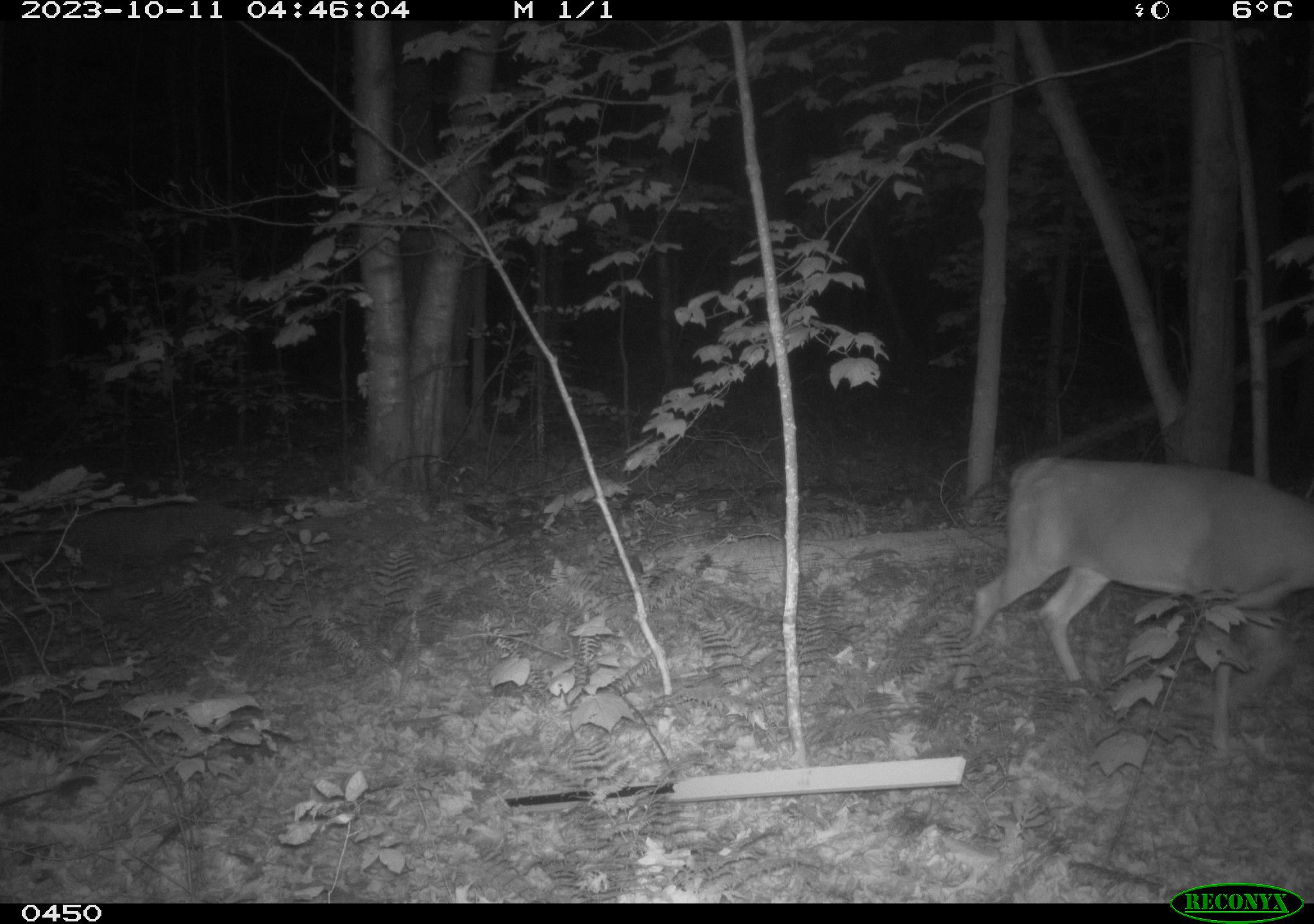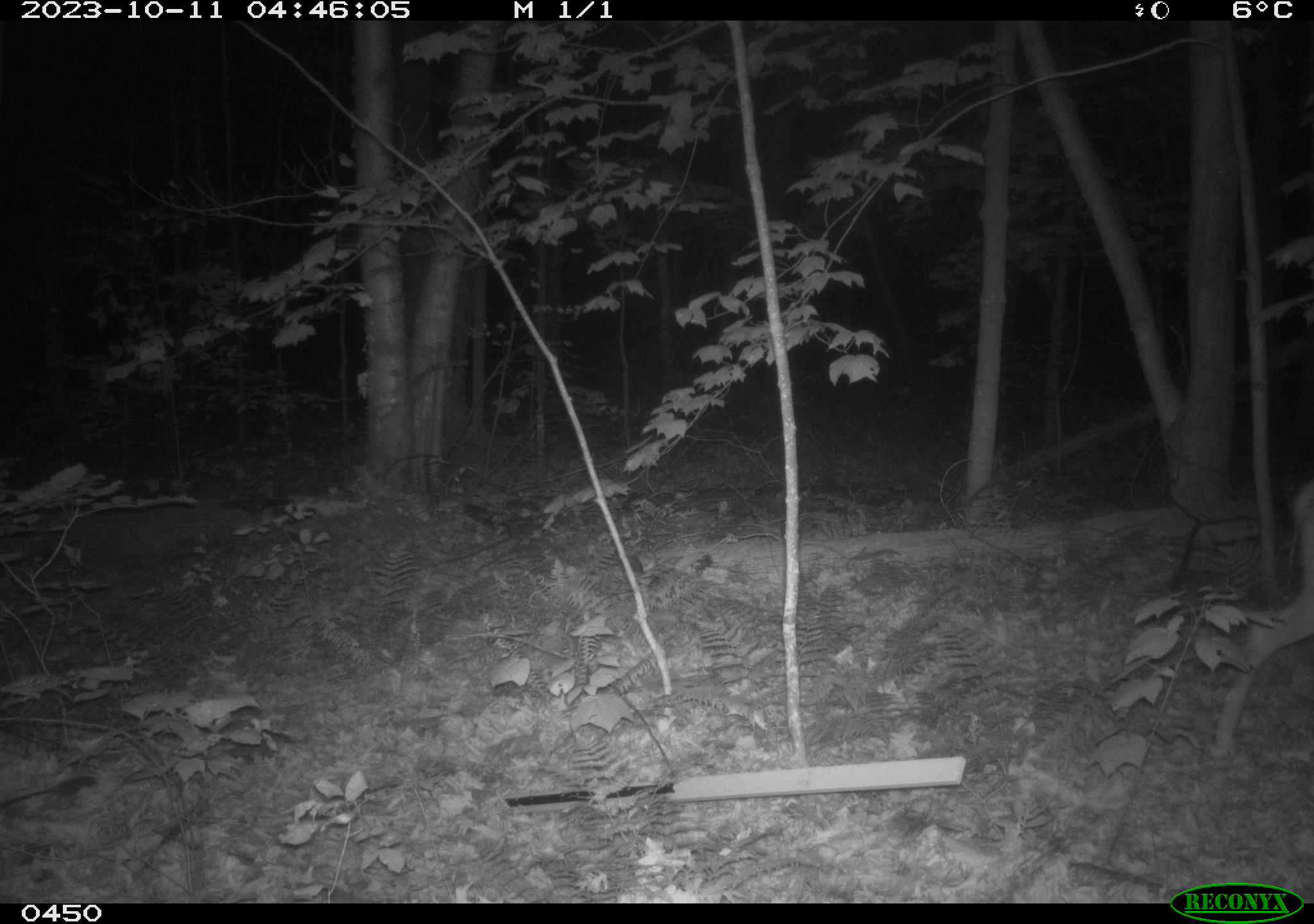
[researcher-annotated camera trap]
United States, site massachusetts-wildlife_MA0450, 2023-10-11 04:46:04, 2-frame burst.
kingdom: Animalia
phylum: Chordata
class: Mammalia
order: Artiodactyla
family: Cervidae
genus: Odocoileus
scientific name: Odocoileus virginianus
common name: white-tailed deer